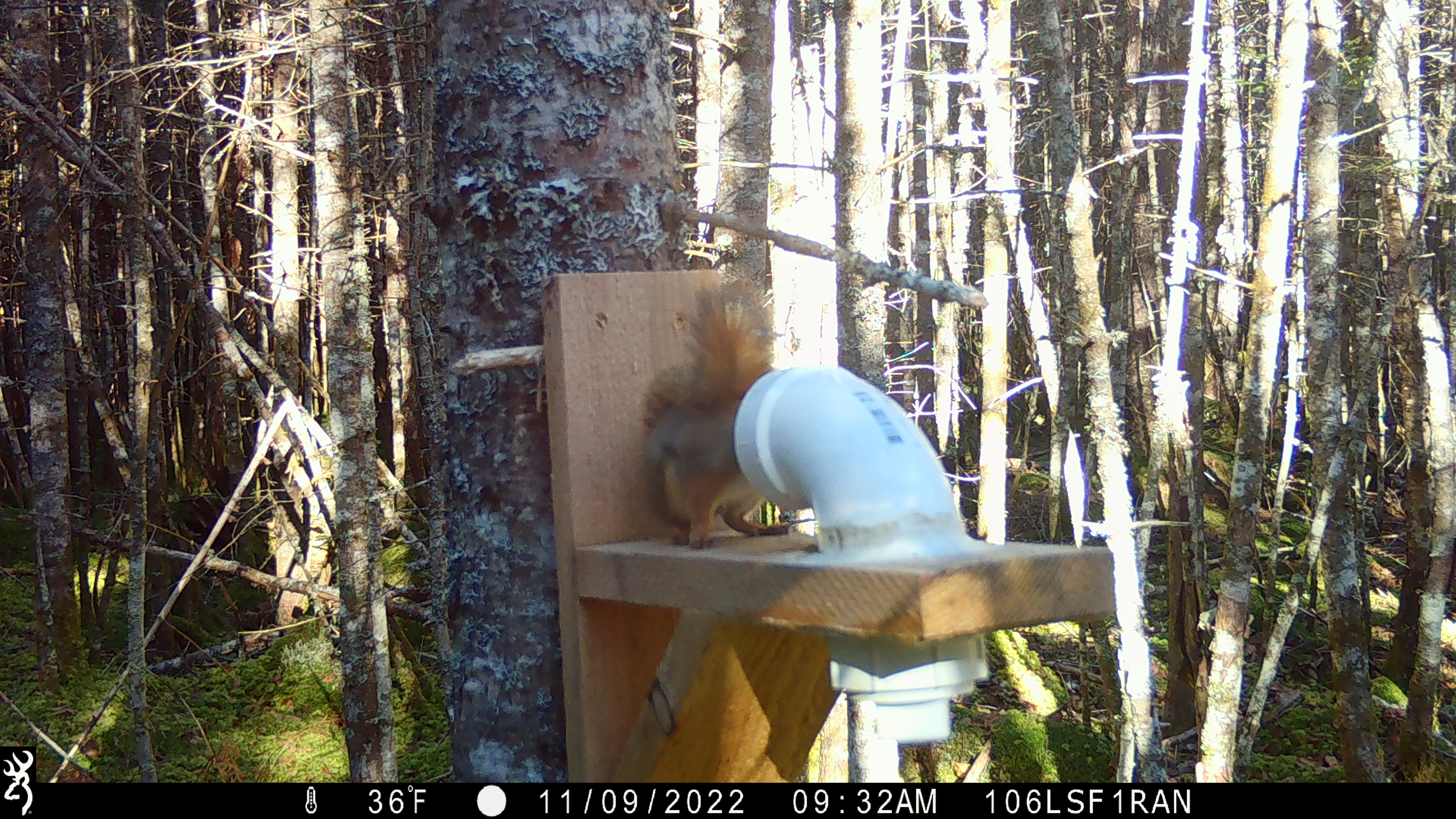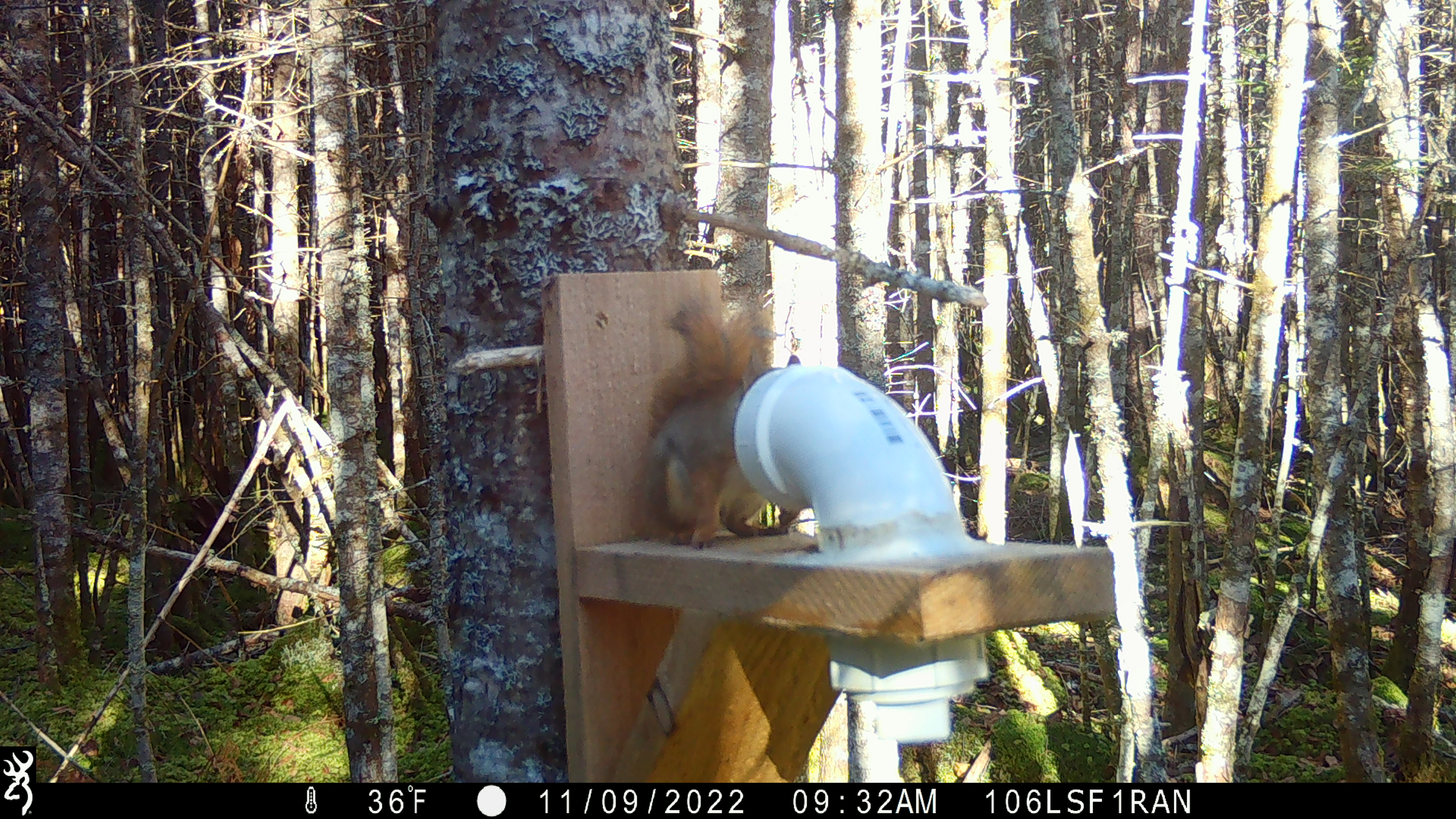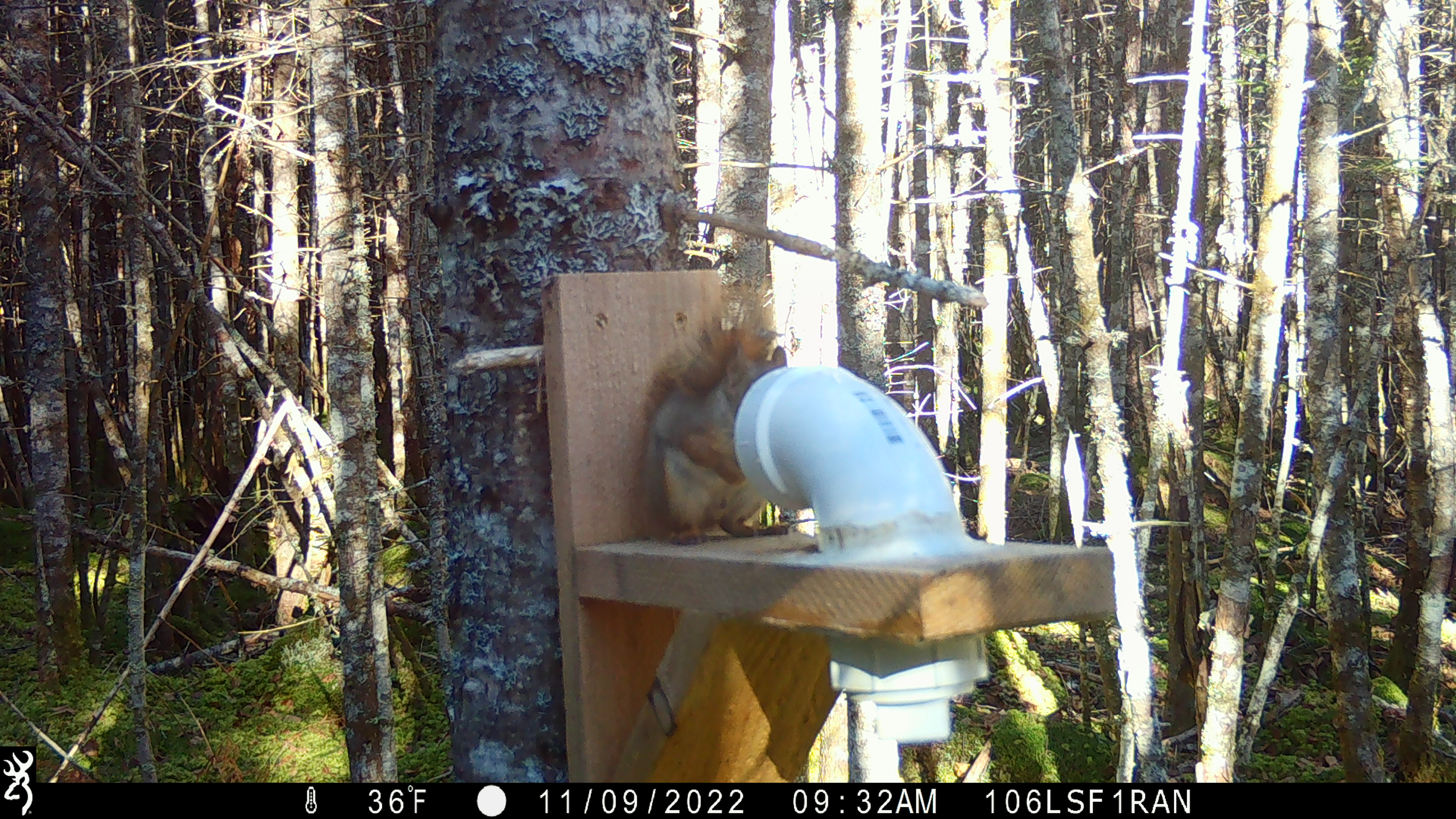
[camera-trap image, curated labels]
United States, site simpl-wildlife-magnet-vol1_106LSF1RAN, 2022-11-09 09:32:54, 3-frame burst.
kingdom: Animalia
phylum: Chordata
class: Mammalia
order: Rodentia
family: Sciuridae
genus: Tamiasciurus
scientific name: Tamiasciurus hudsonicus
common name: red squirrel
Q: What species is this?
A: Red squirrel (Tamiasciurus hudsonicus).